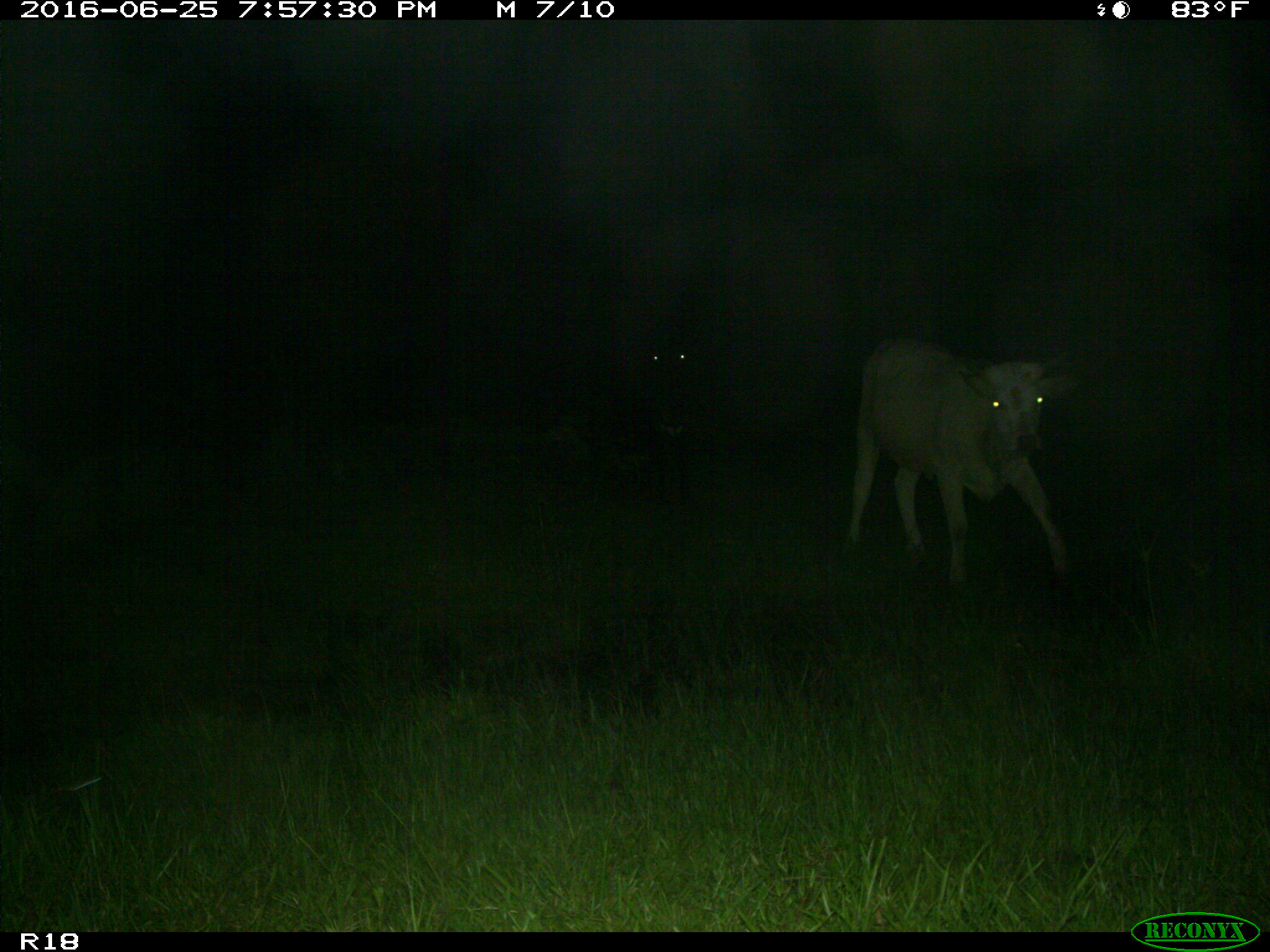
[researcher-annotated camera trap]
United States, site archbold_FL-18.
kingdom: Animalia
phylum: Chordata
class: Mammalia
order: Artiodactyla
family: Bovidae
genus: Bos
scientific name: Bos taurus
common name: domestic cow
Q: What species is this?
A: Bos taurus (domestic cow).